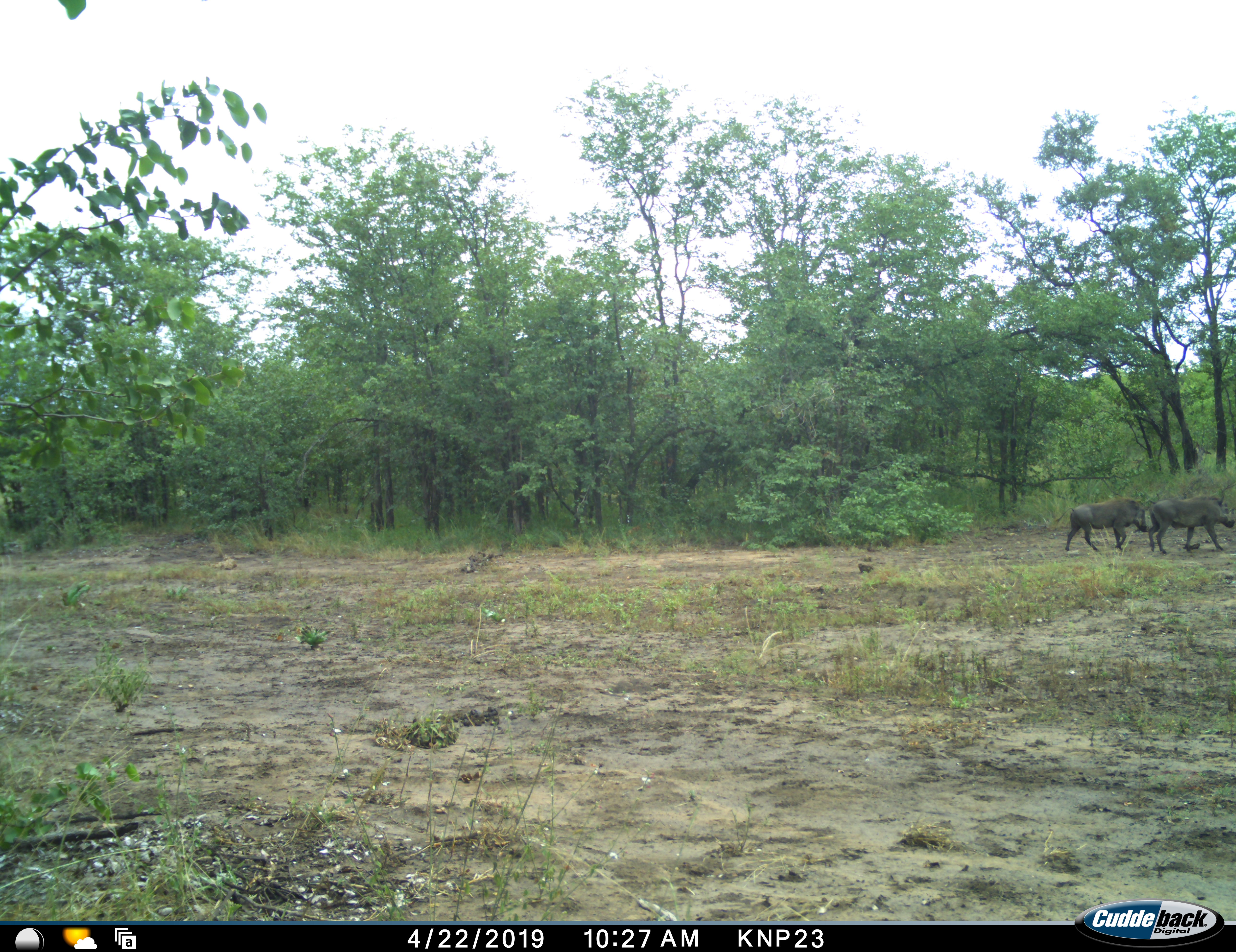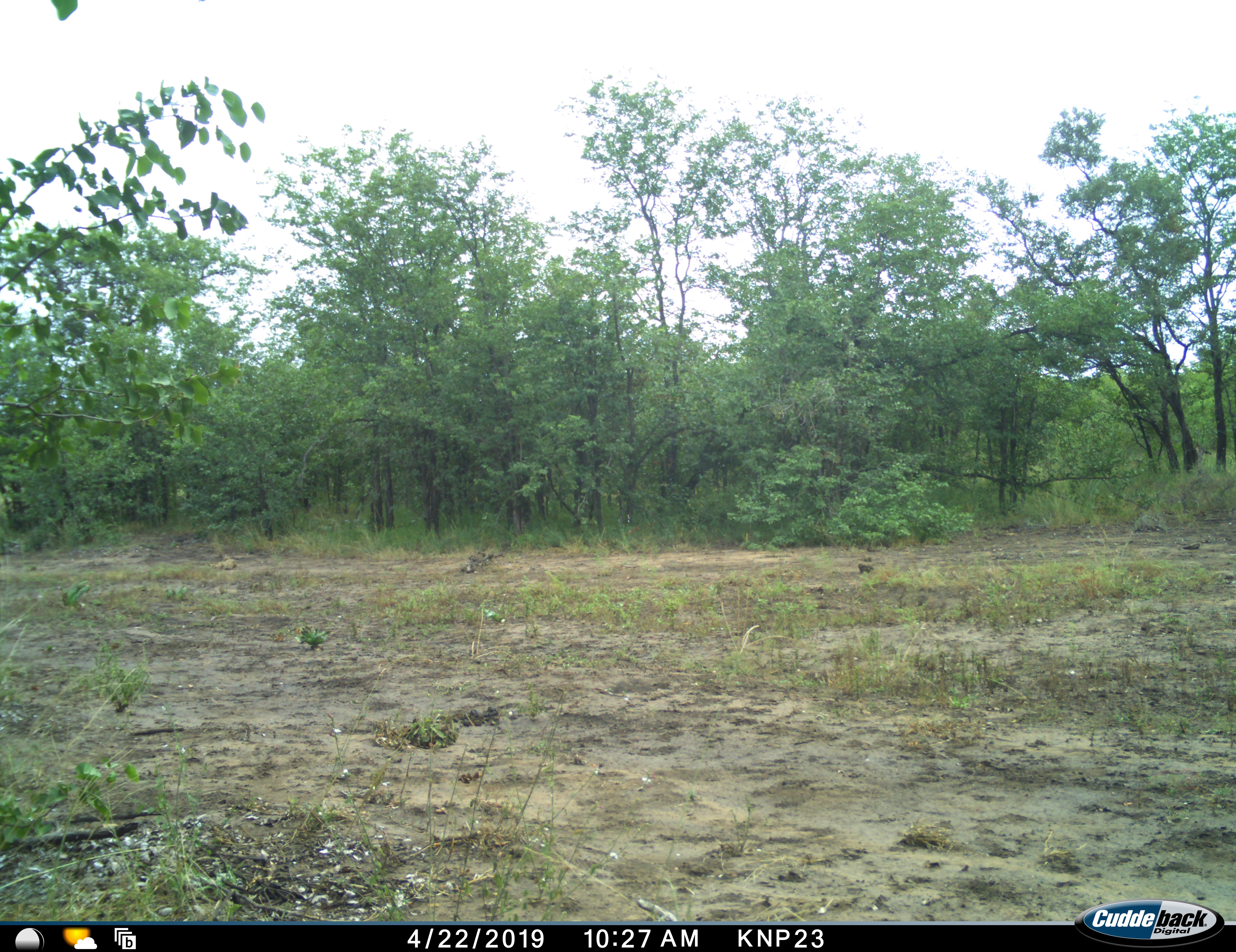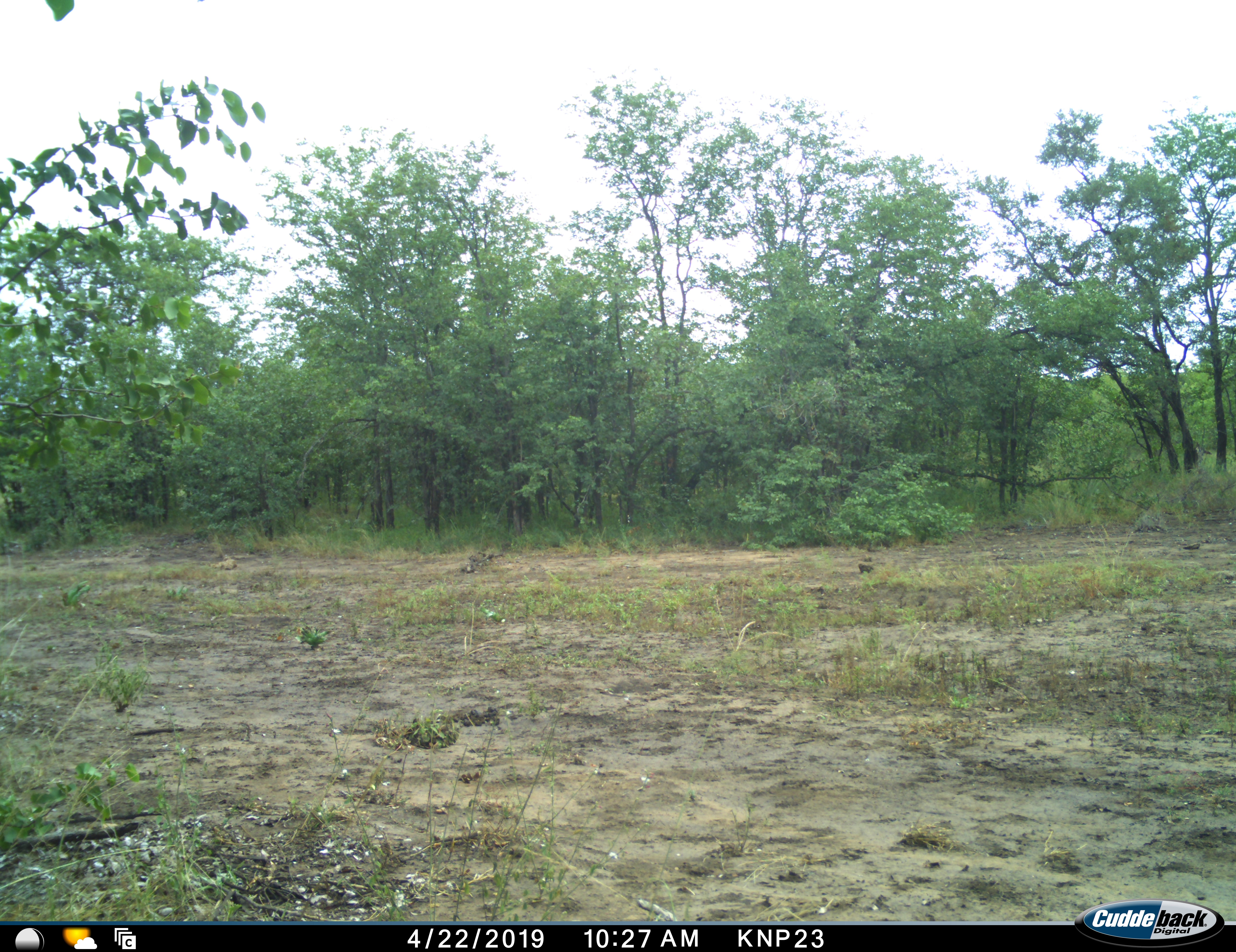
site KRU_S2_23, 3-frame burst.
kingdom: Animalia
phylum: Chordata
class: Mammalia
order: Artiodactyla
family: Suidae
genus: Phacochoerus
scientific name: Phacochoerus africanus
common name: warthog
Warthog (Phacochoerus africanus), count 2. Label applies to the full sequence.